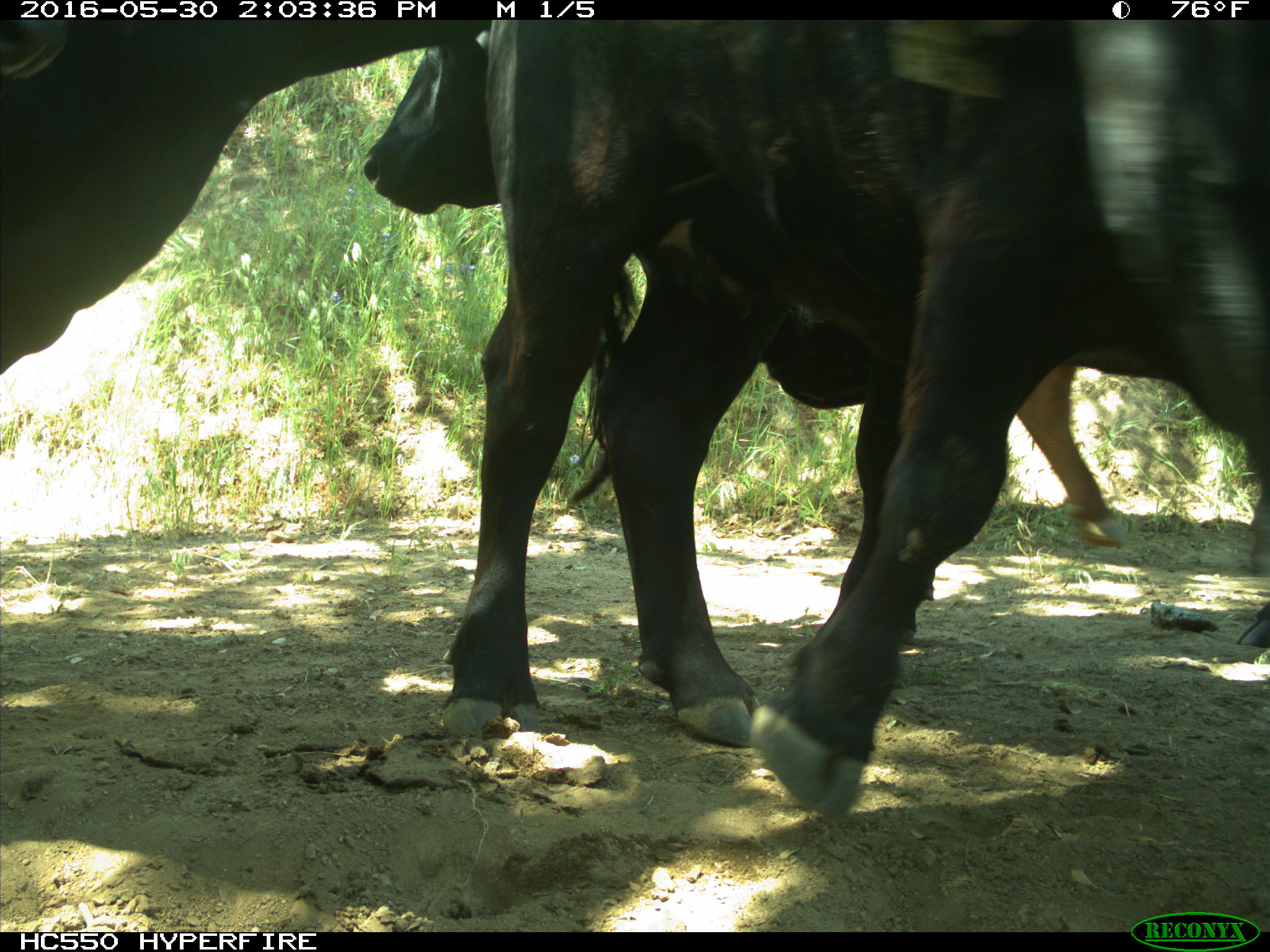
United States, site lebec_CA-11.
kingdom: Animalia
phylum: Chordata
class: Mammalia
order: Artiodactyla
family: Bovidae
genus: Bos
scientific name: Bos taurus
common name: domestic cow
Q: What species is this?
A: Bos taurus (domestic cow).